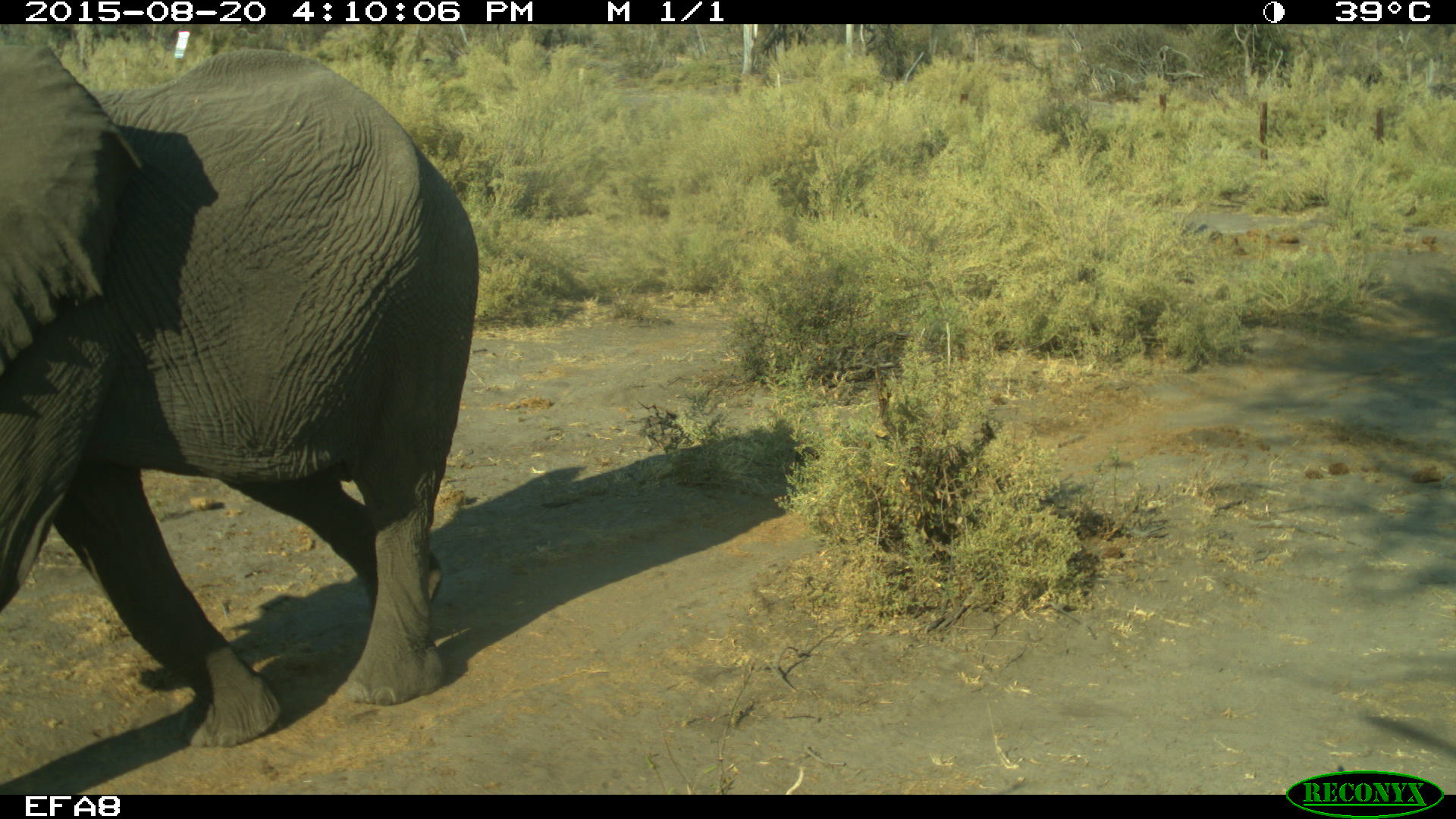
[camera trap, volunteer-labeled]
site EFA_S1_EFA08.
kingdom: Animalia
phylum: Chordata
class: Mammalia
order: Proboscidea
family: Elephantidae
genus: Loxodonta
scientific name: Loxodonta africana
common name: african bush elephant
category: elephant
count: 1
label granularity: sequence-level